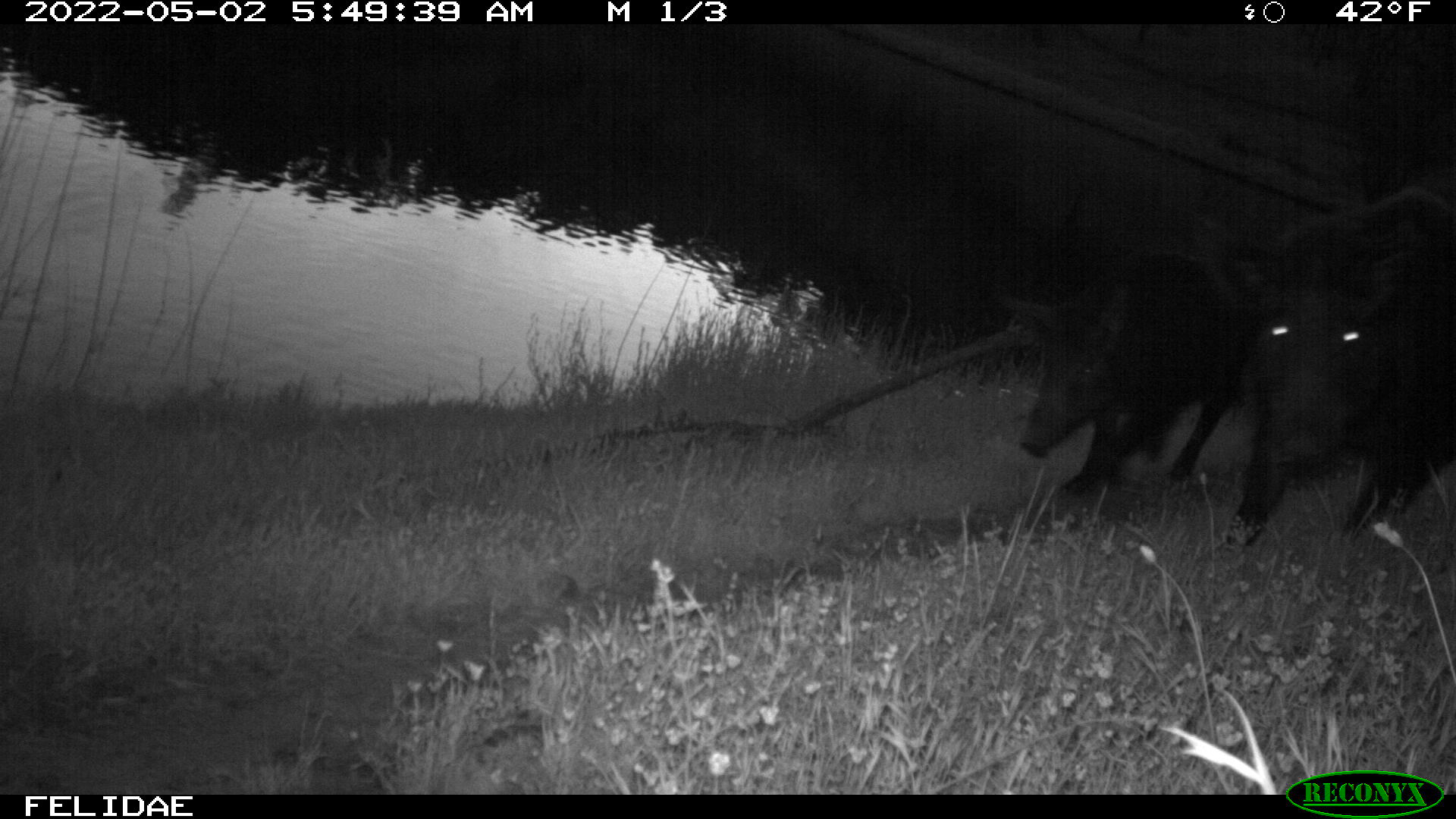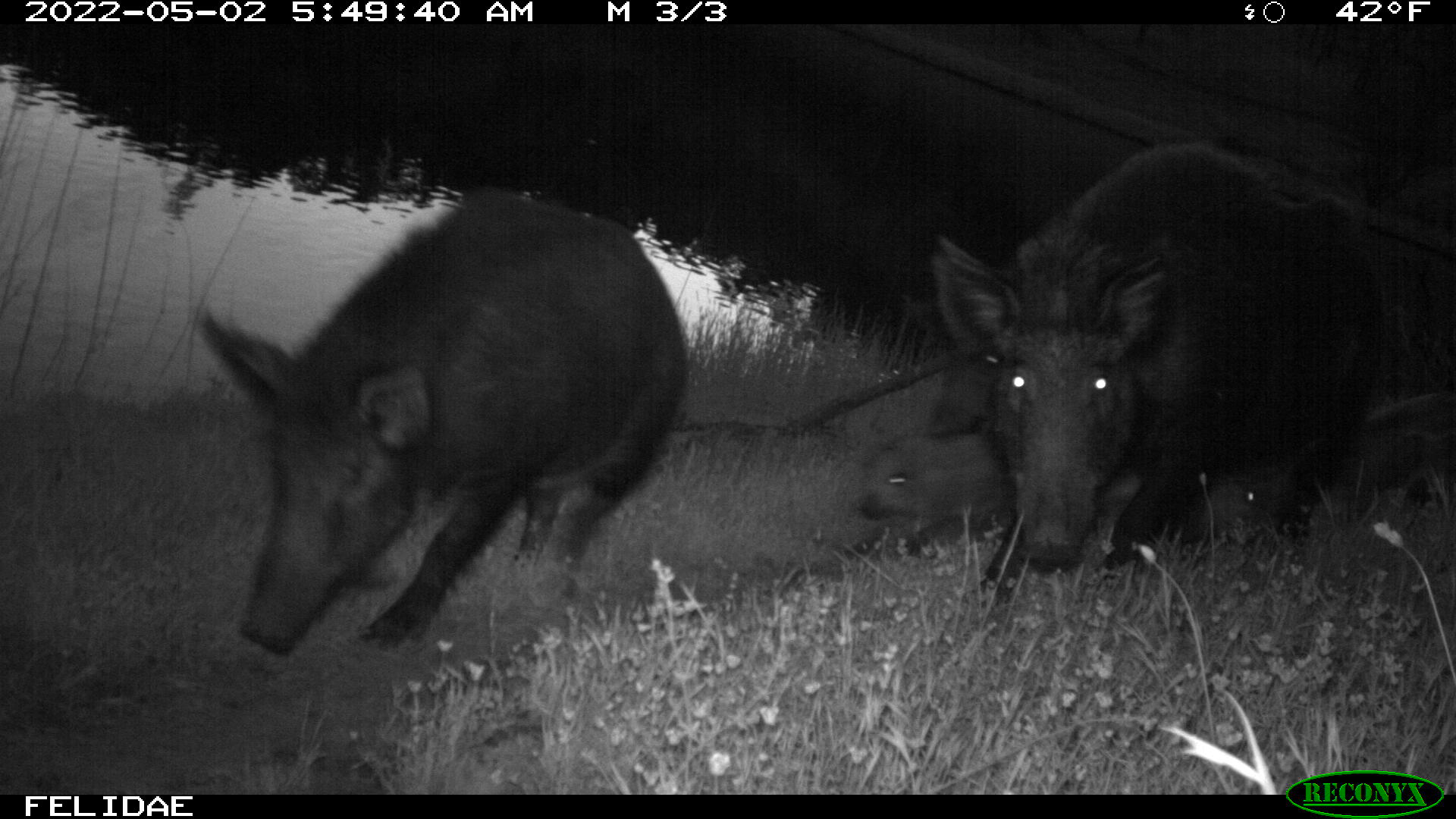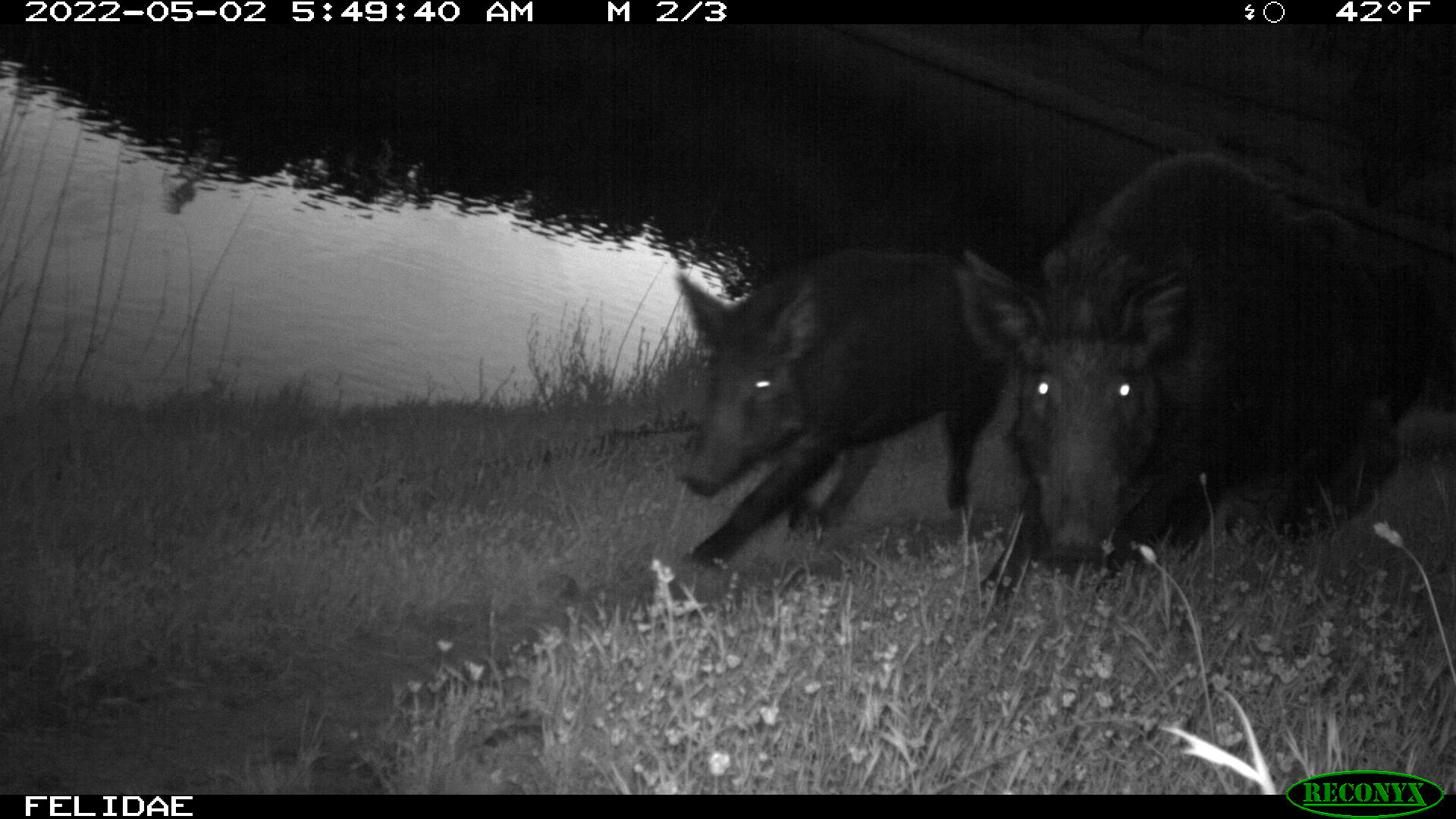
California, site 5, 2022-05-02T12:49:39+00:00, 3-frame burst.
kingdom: Animalia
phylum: Chordata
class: Mammalia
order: Artiodactyla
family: Suidae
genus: Sus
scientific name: Sus scrofa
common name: wild boar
Wild boar (Sus scrofa).